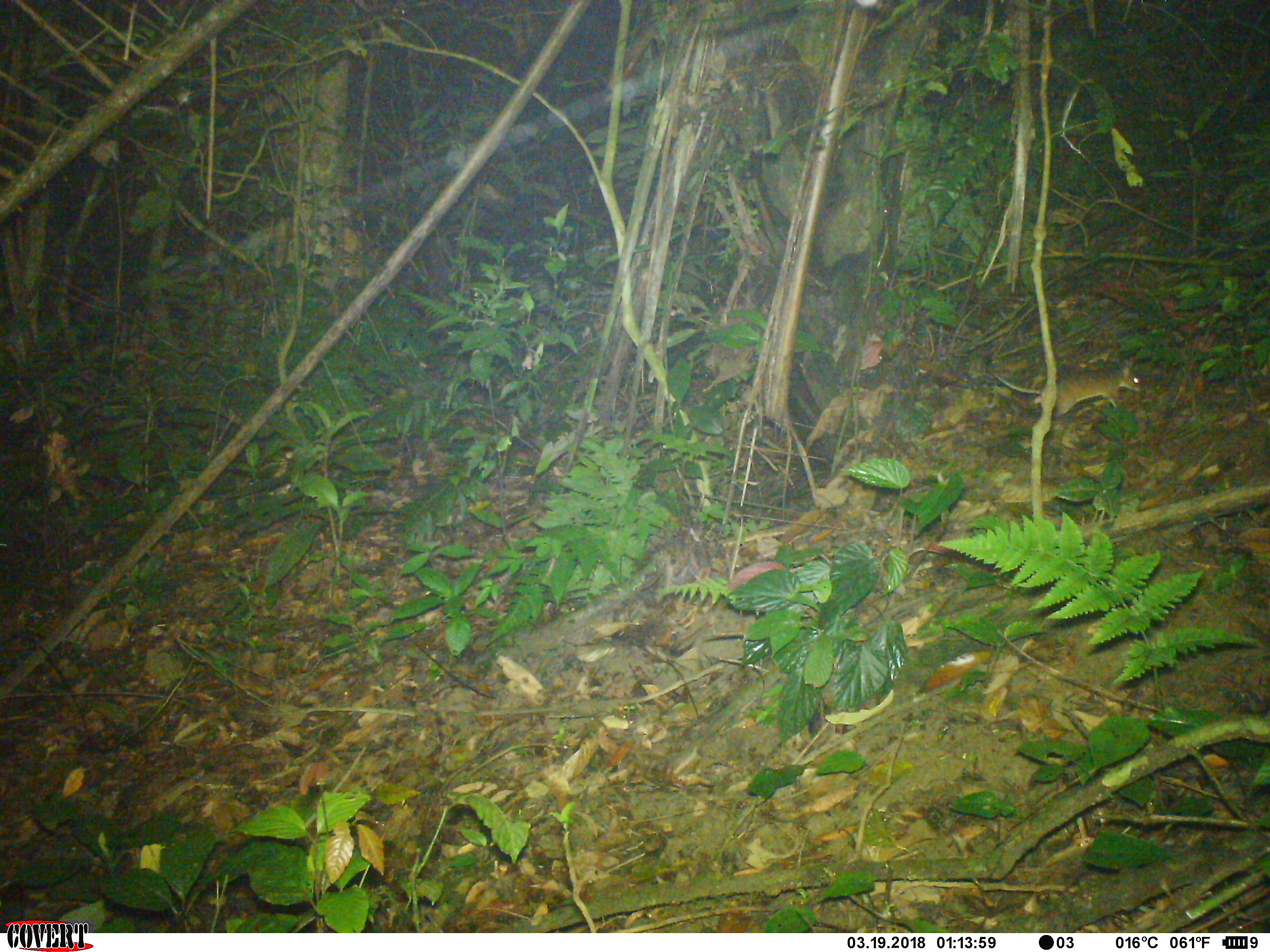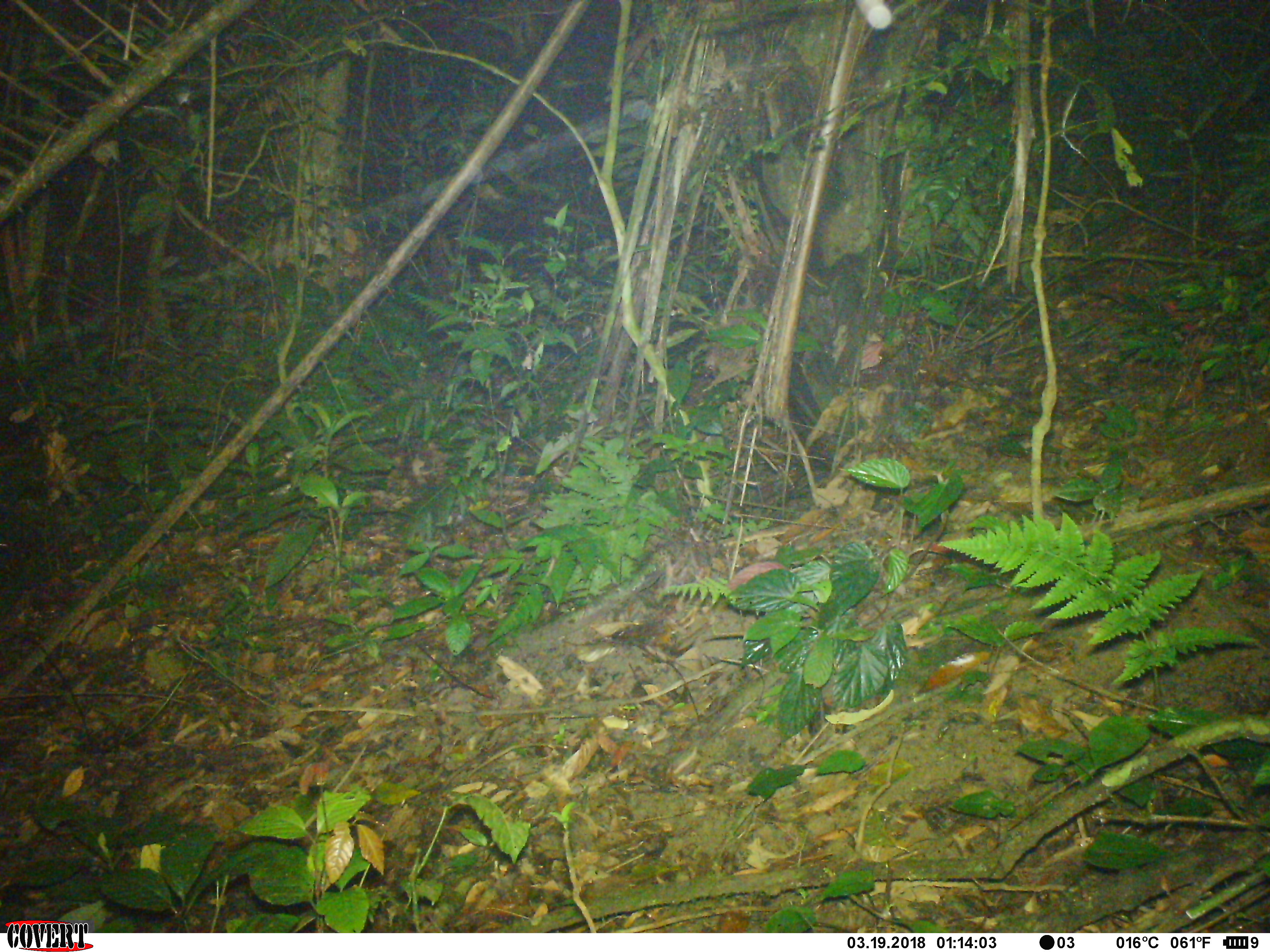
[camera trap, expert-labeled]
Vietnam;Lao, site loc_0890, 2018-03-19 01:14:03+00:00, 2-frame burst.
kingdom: Animalia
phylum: Chordata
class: Mammalia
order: Rodentia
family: Muridae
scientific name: Muridae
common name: old-world mice and rats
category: unidentified murid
Unidentified murid (old-world mice and rats) (Muridae). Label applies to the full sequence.